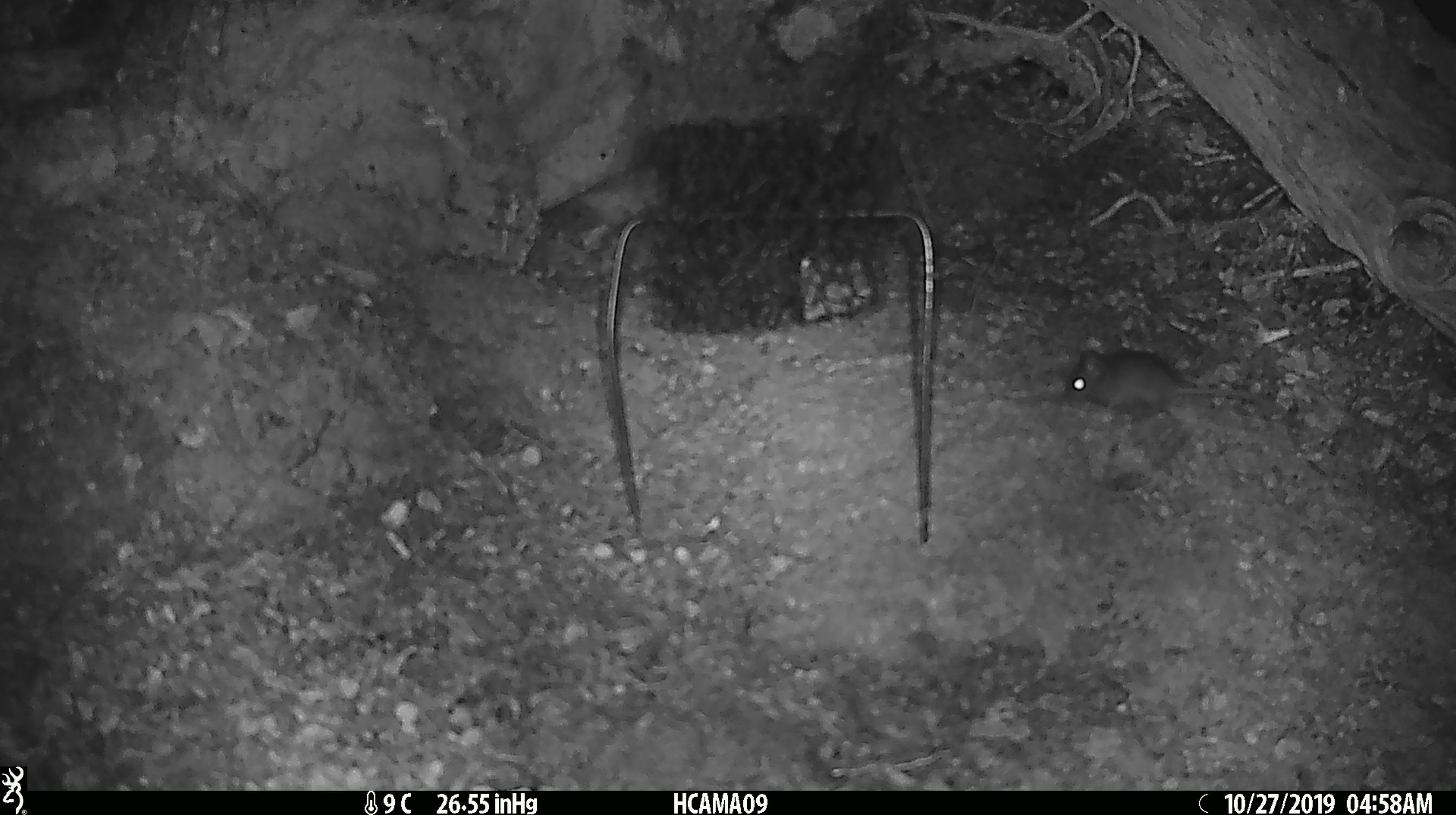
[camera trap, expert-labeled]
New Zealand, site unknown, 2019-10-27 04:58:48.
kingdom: Animalia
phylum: Chordata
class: Mammalia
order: Rodentia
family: Muridae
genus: Mus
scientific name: Mus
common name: mouse